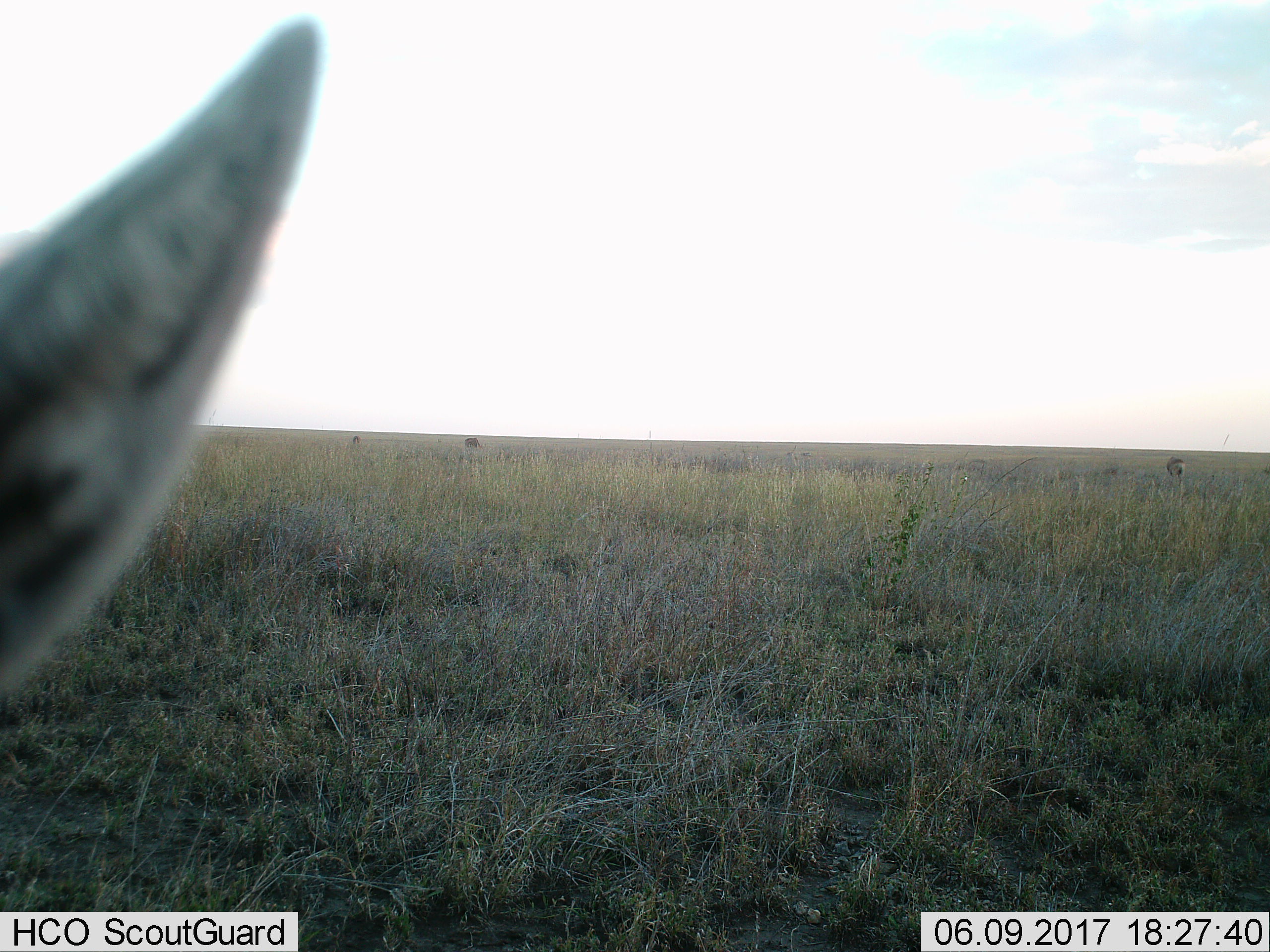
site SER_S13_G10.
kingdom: Animalia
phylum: Chordata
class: Mammalia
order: Artiodactyla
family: Bovidae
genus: Eudorcas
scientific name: Eudorcas thomsonii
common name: thomson's gazelle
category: gazellethomsons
Gazellethomsons (thomson's gazelle) (Eudorcas thomsonii), count 3. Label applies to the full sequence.